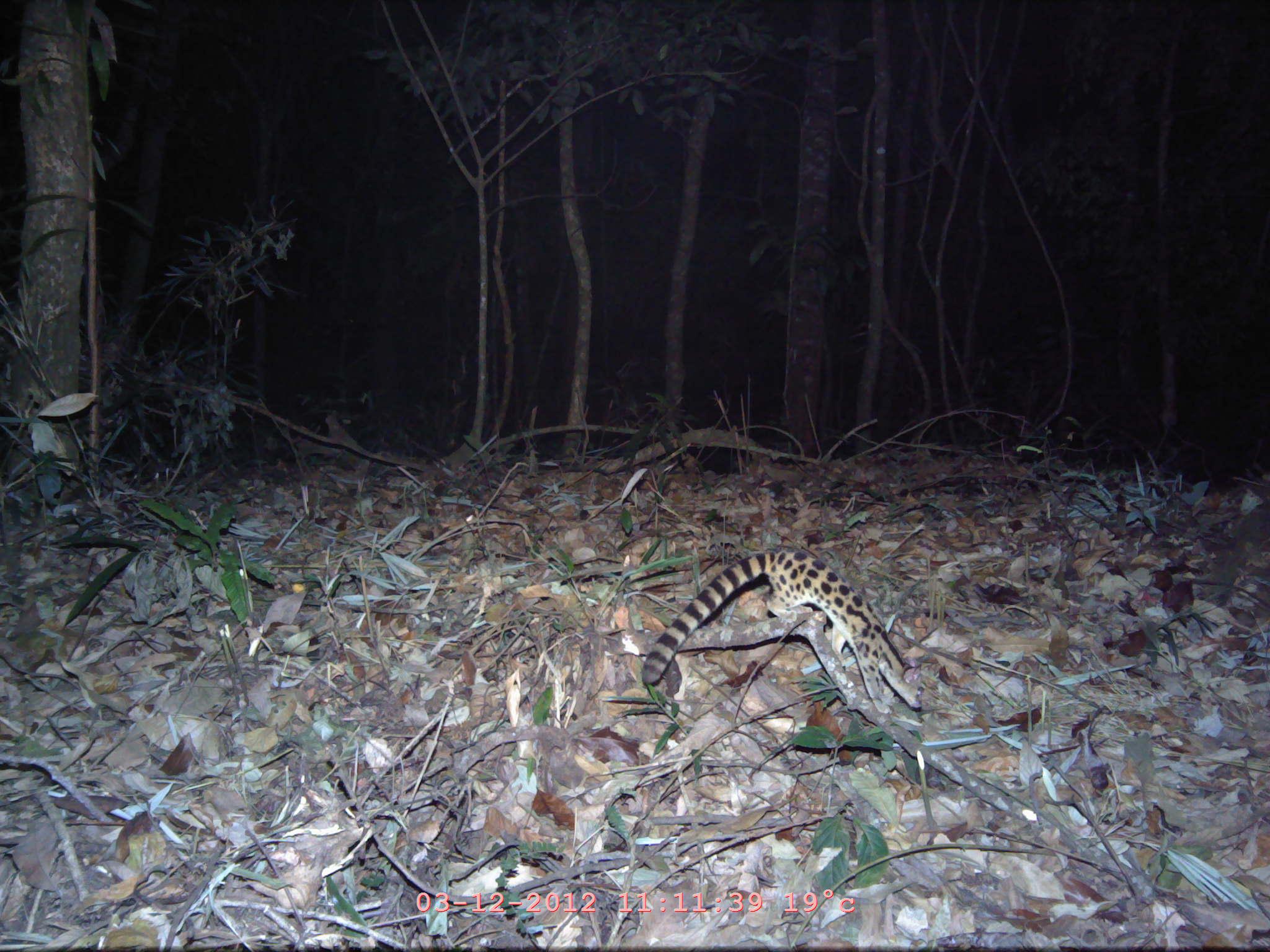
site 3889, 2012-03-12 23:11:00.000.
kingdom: Animalia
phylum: Chordata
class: Mammalia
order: Carnivora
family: Prionodontidae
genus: Prionodon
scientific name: Prionodon pardicolor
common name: spotted linsang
Prionodon pardicolor (spotted linsang), count 1.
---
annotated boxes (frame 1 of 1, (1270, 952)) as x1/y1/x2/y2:
prionodon pardicolor: 636/541/927/716